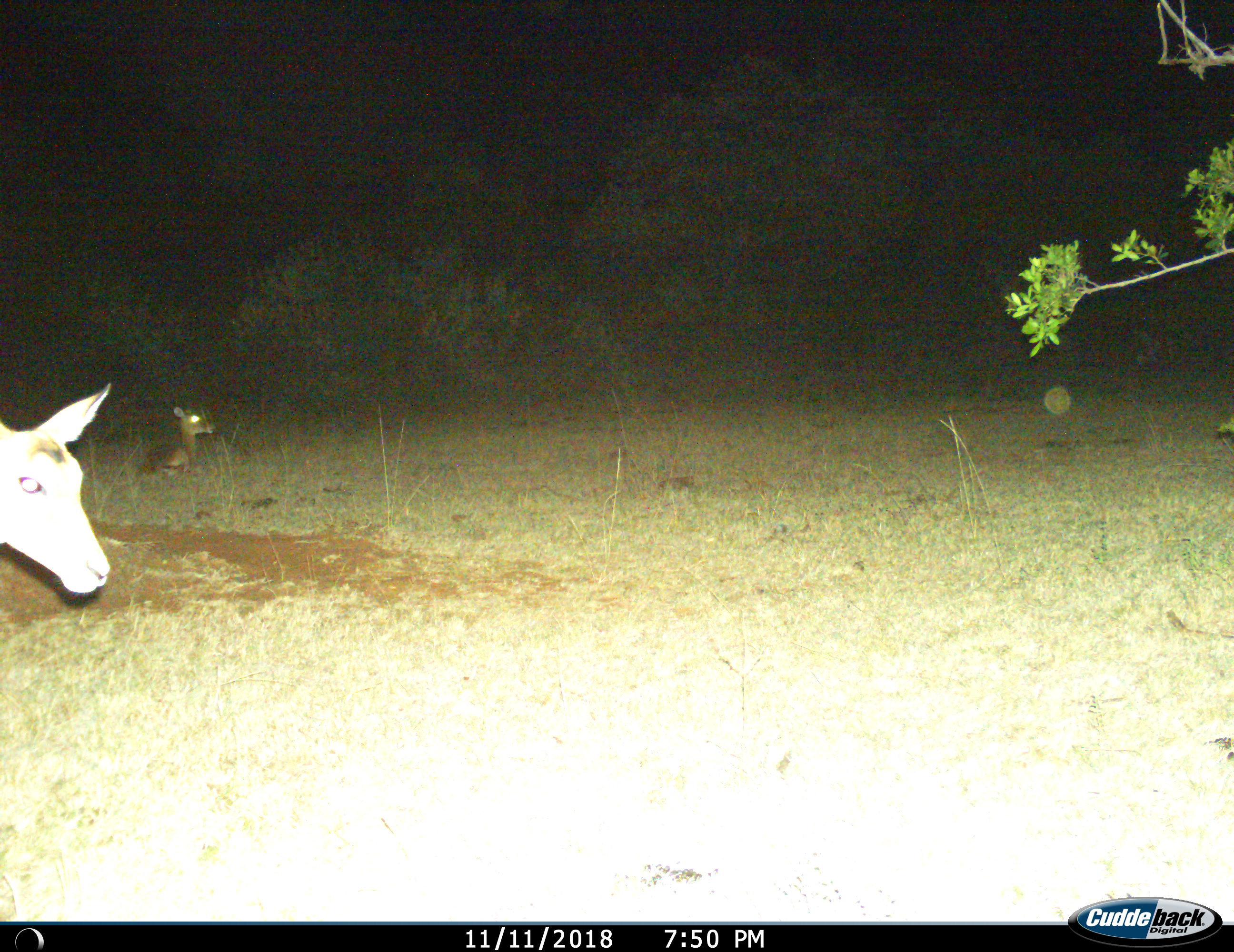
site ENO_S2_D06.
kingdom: Animalia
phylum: Chordata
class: Mammalia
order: Artiodactyla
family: Bovidae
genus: Aepyceros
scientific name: Aepyceros melampus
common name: impala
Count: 2.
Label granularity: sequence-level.